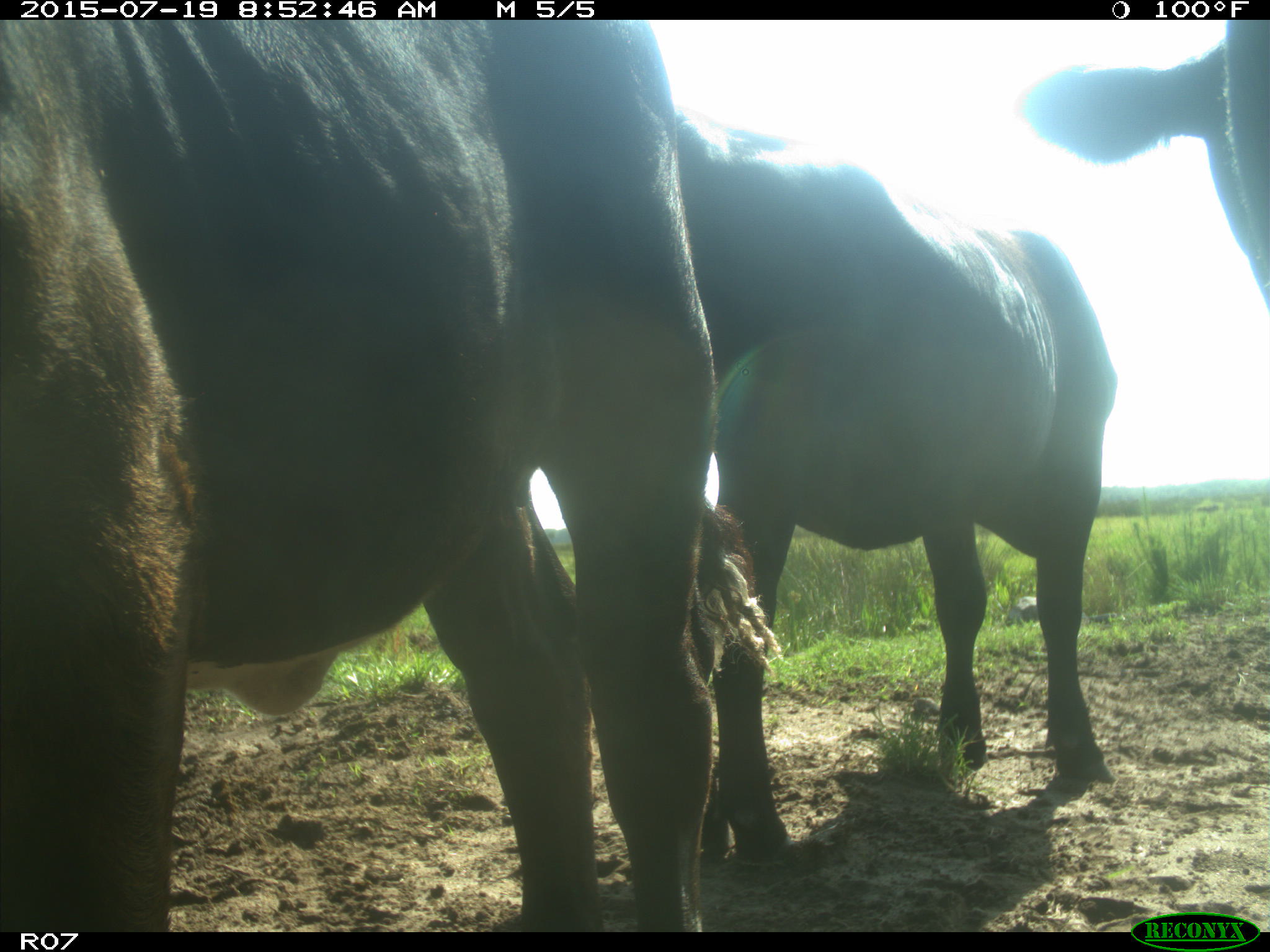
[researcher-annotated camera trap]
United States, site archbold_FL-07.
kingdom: Animalia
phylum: Chordata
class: Mammalia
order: Artiodactyla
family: Bovidae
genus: Bos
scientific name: Bos taurus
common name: domestic cow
Bos taurus (domestic cow).